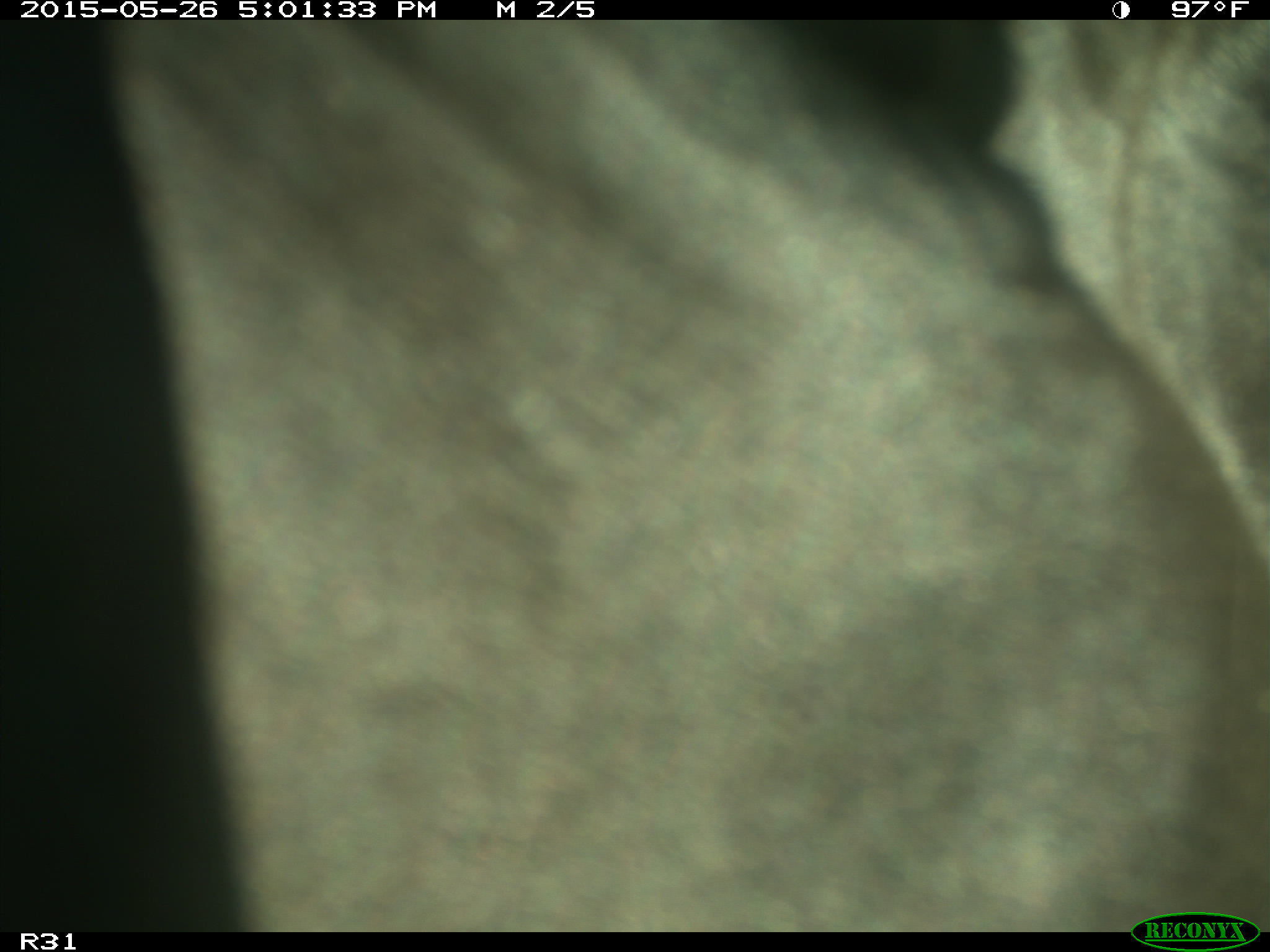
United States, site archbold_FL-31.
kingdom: Animalia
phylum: Chordata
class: Mammalia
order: Artiodactyla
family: Bovidae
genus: Bos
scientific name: Bos taurus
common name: domestic cow